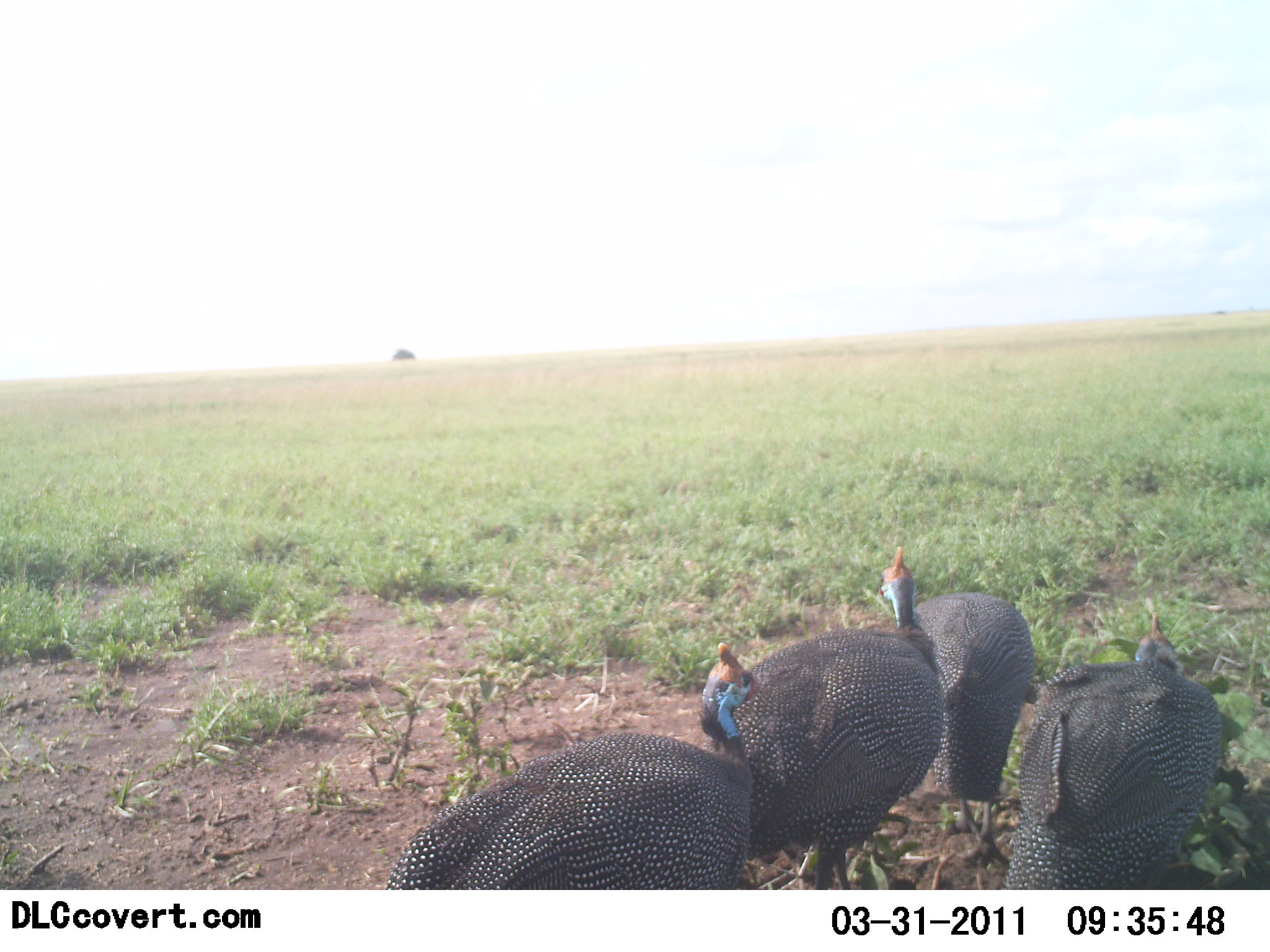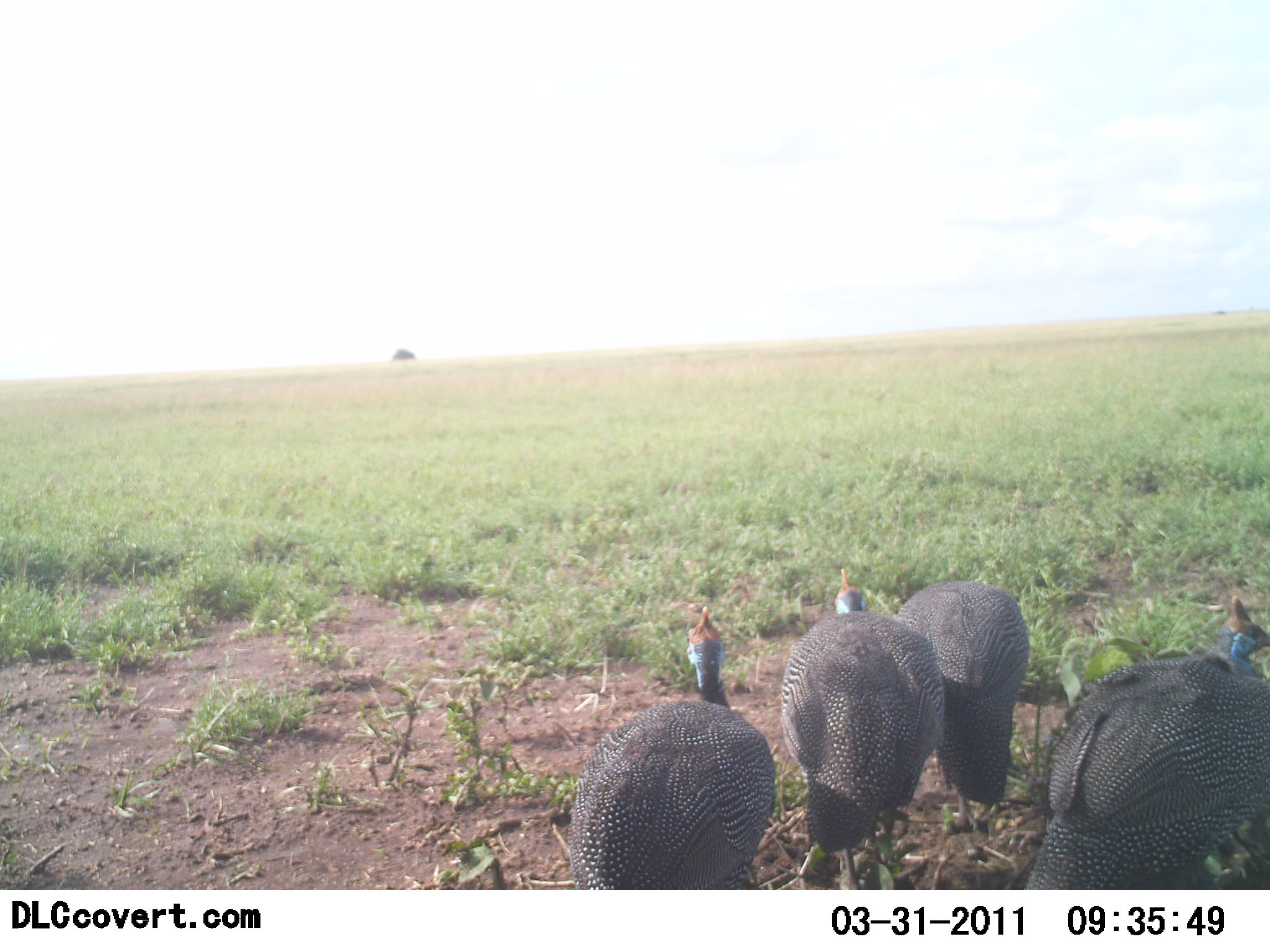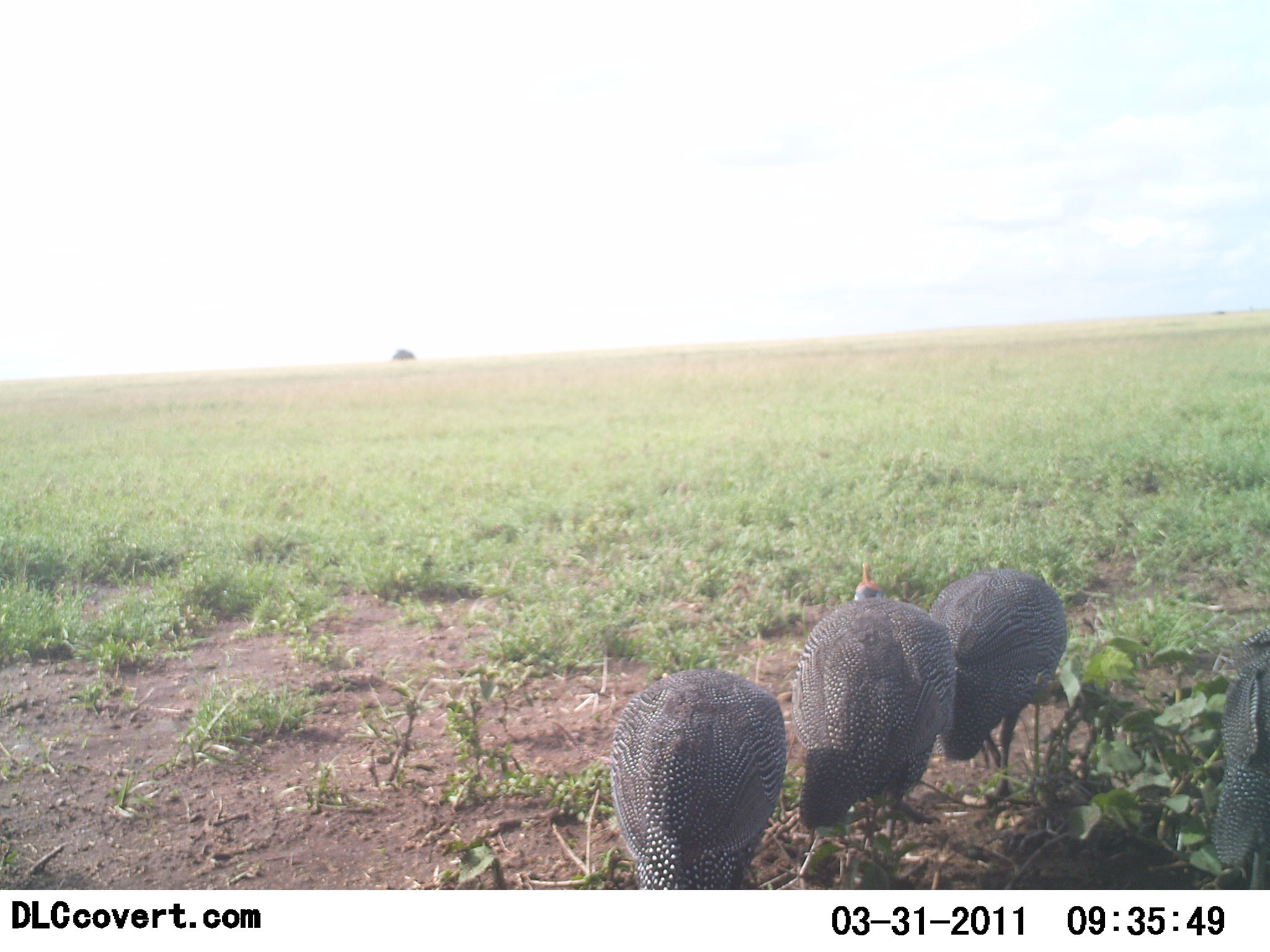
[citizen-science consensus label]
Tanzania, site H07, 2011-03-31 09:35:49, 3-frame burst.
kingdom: Animalia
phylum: Chordata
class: Aves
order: Galliformes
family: Numididae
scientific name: Numididae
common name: guinea fowl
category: guineafowl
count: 4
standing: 20%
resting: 0%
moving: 40%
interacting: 0%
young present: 0%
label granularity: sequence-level